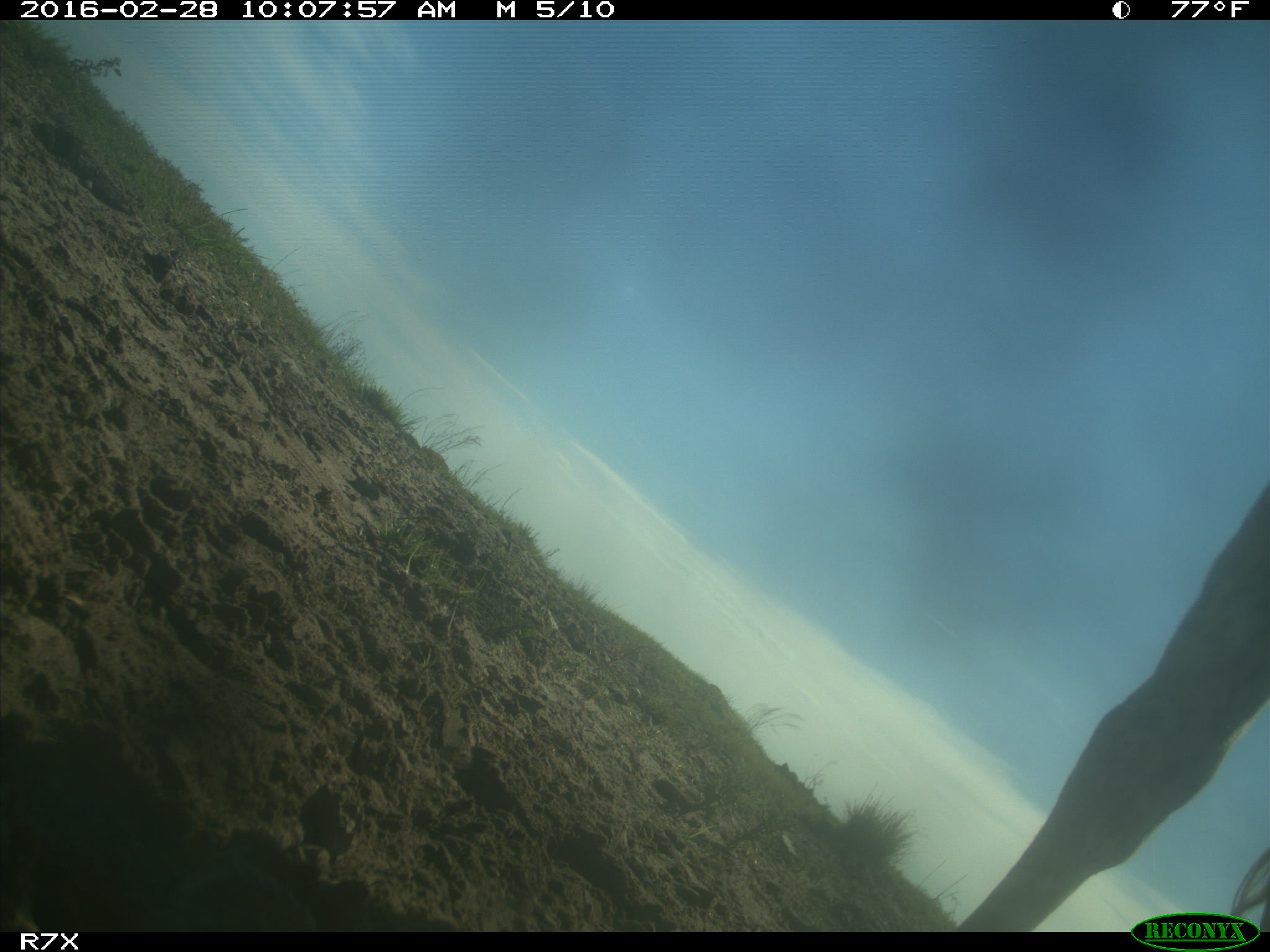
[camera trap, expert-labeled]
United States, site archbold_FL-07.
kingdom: Animalia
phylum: Chordata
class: Mammalia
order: Artiodactyla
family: Bovidae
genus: Bos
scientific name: Bos taurus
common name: domestic cow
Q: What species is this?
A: Bos taurus (domestic cow).